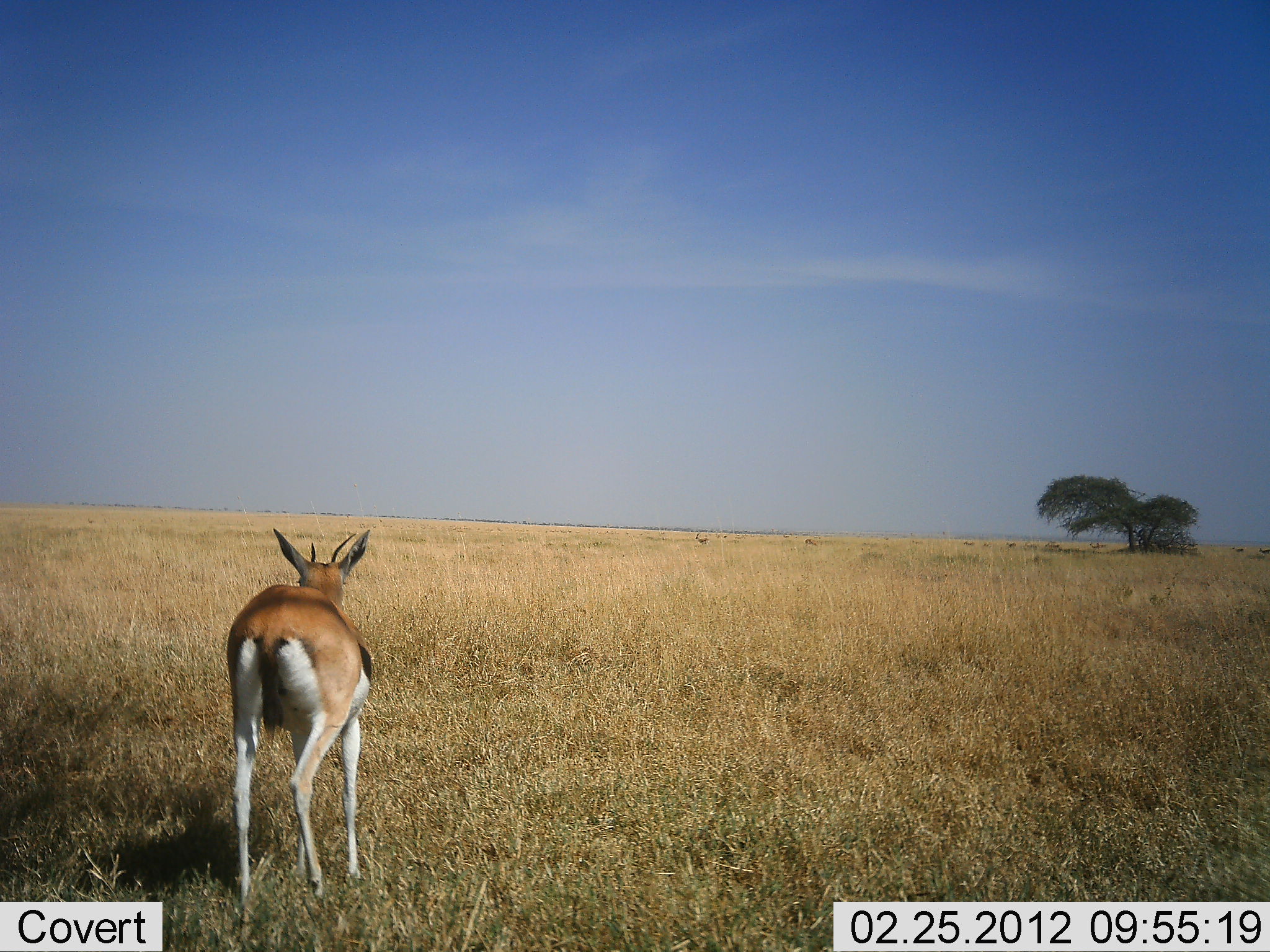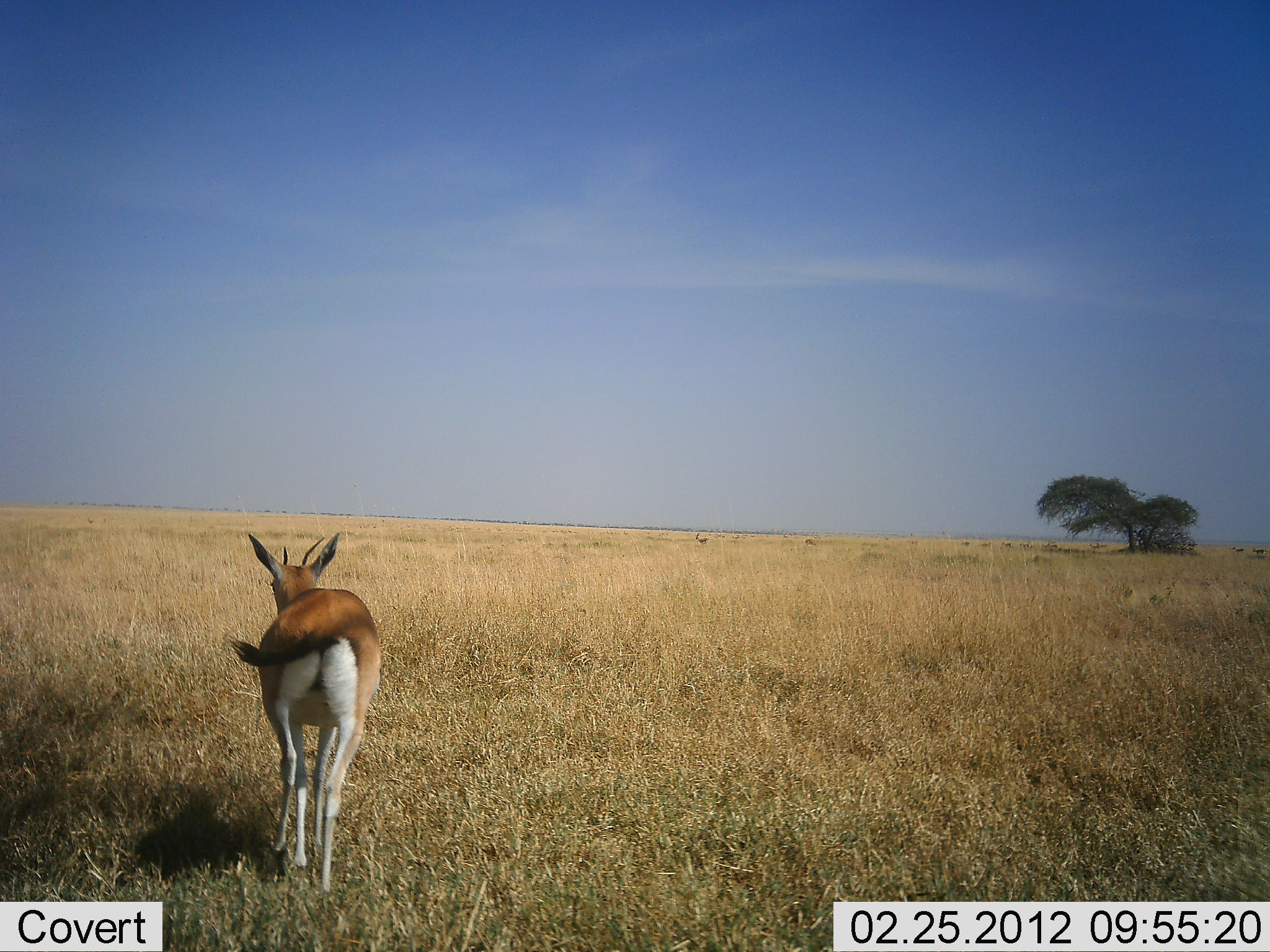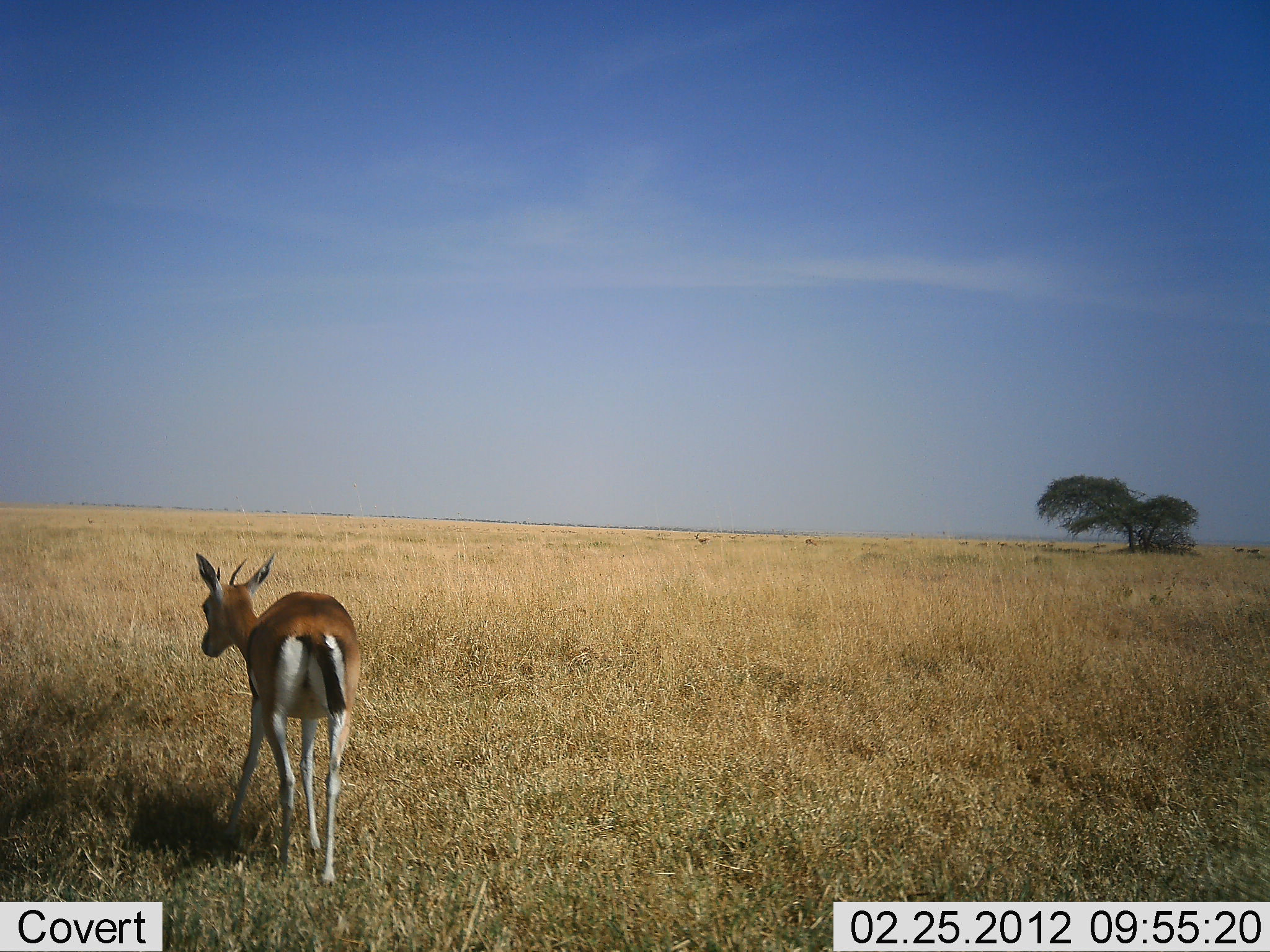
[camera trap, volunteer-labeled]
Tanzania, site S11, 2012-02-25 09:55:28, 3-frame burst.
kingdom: Animalia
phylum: Chordata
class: Mammalia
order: Artiodactyla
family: Bovidae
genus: Eudorcas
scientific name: Eudorcas thomsonii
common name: thomson's gazelle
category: gazellethomsons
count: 1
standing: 24%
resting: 0%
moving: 93%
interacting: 0%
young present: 0%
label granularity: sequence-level